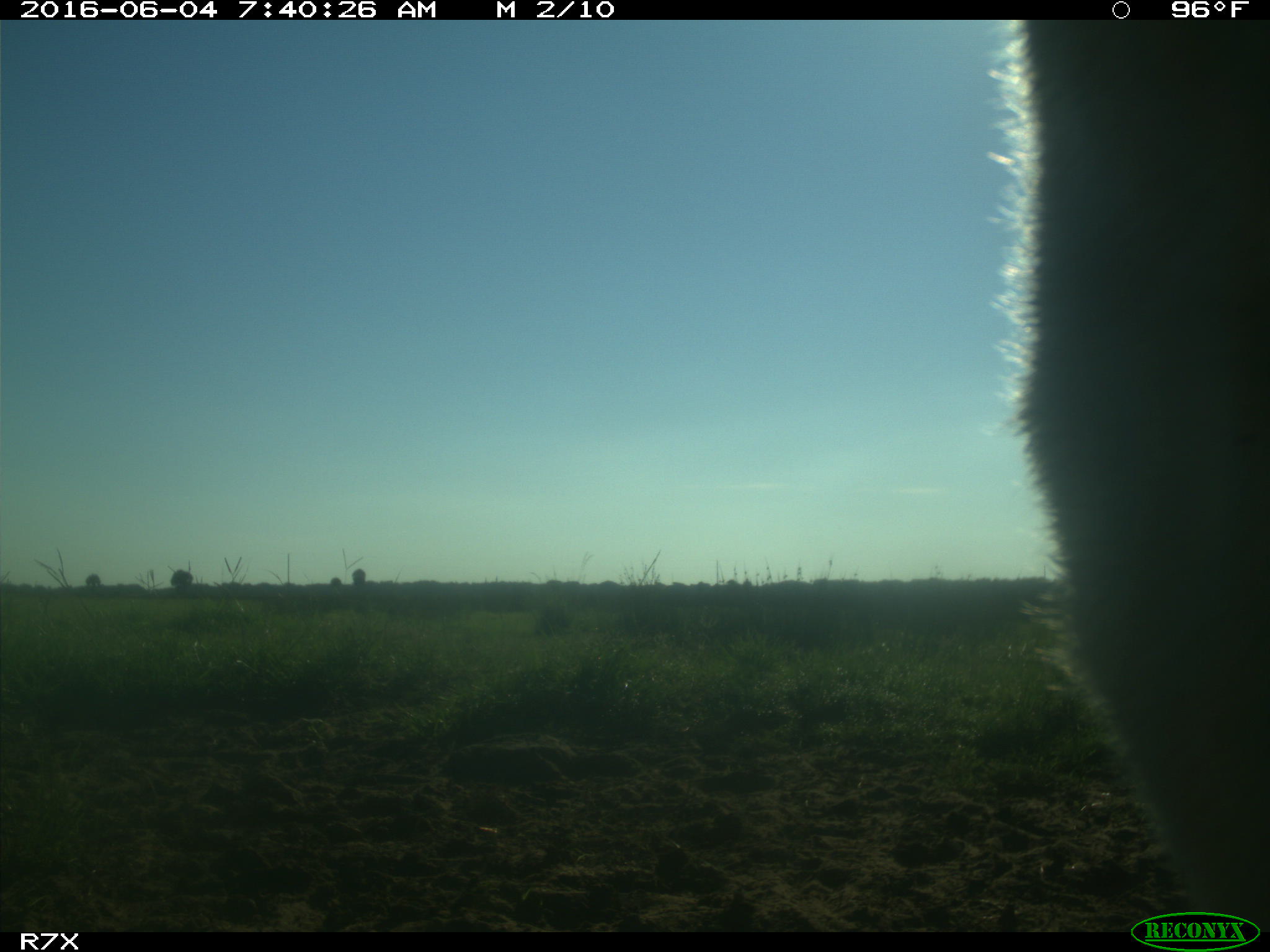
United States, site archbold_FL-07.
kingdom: Animalia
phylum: Chordata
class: Mammalia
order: Artiodactyla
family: Bovidae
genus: Bos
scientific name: Bos taurus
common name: domestic cow